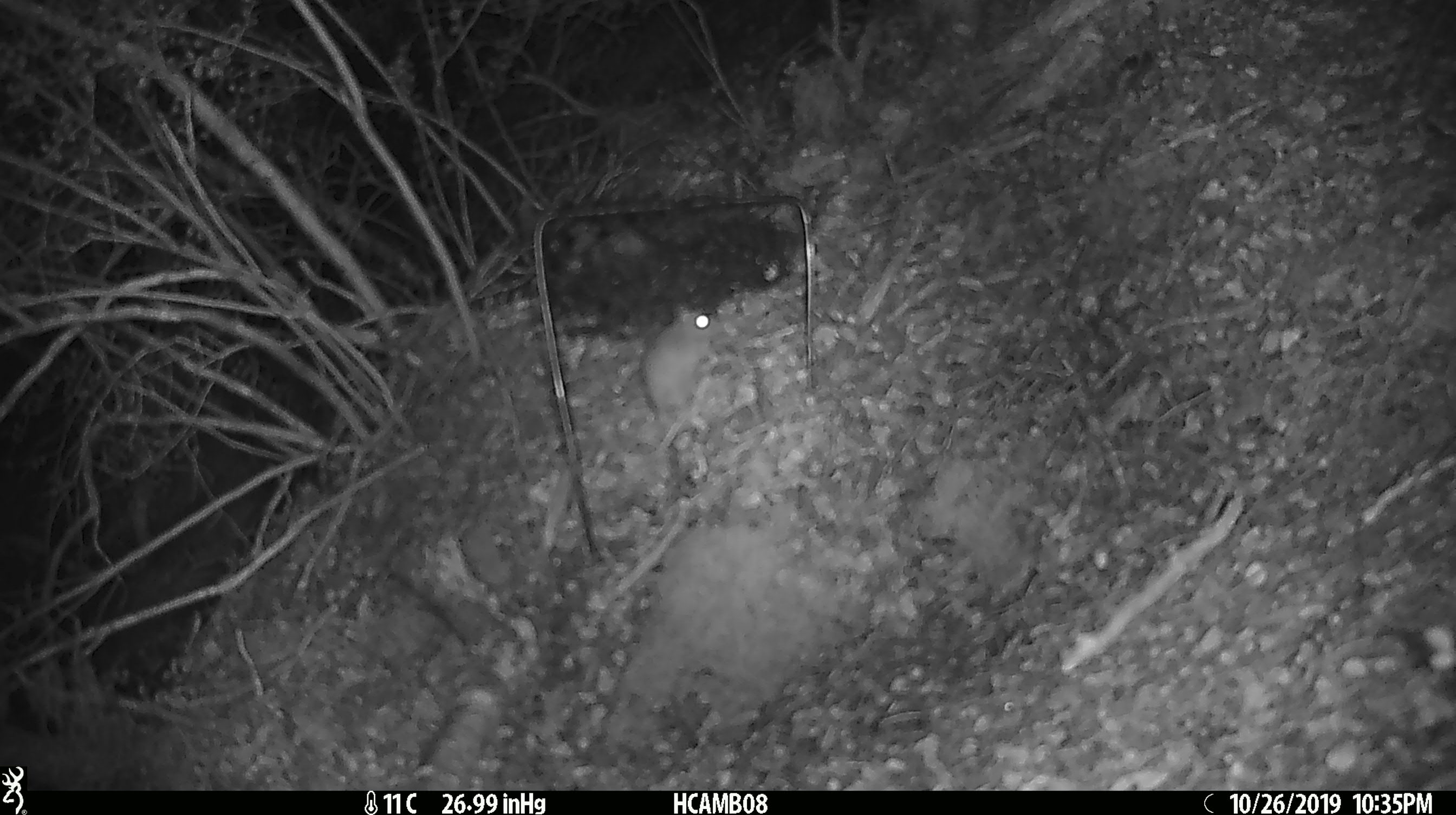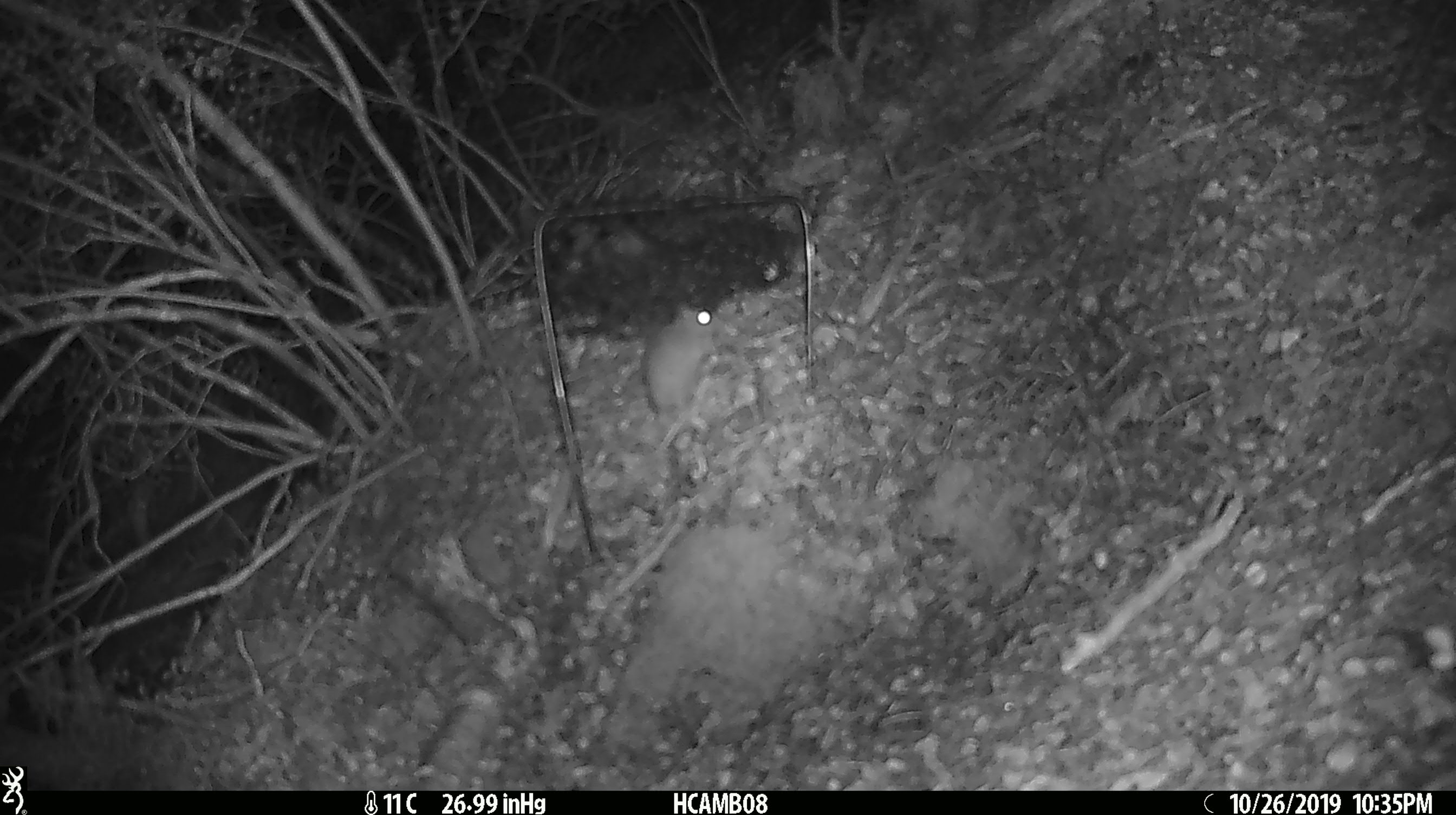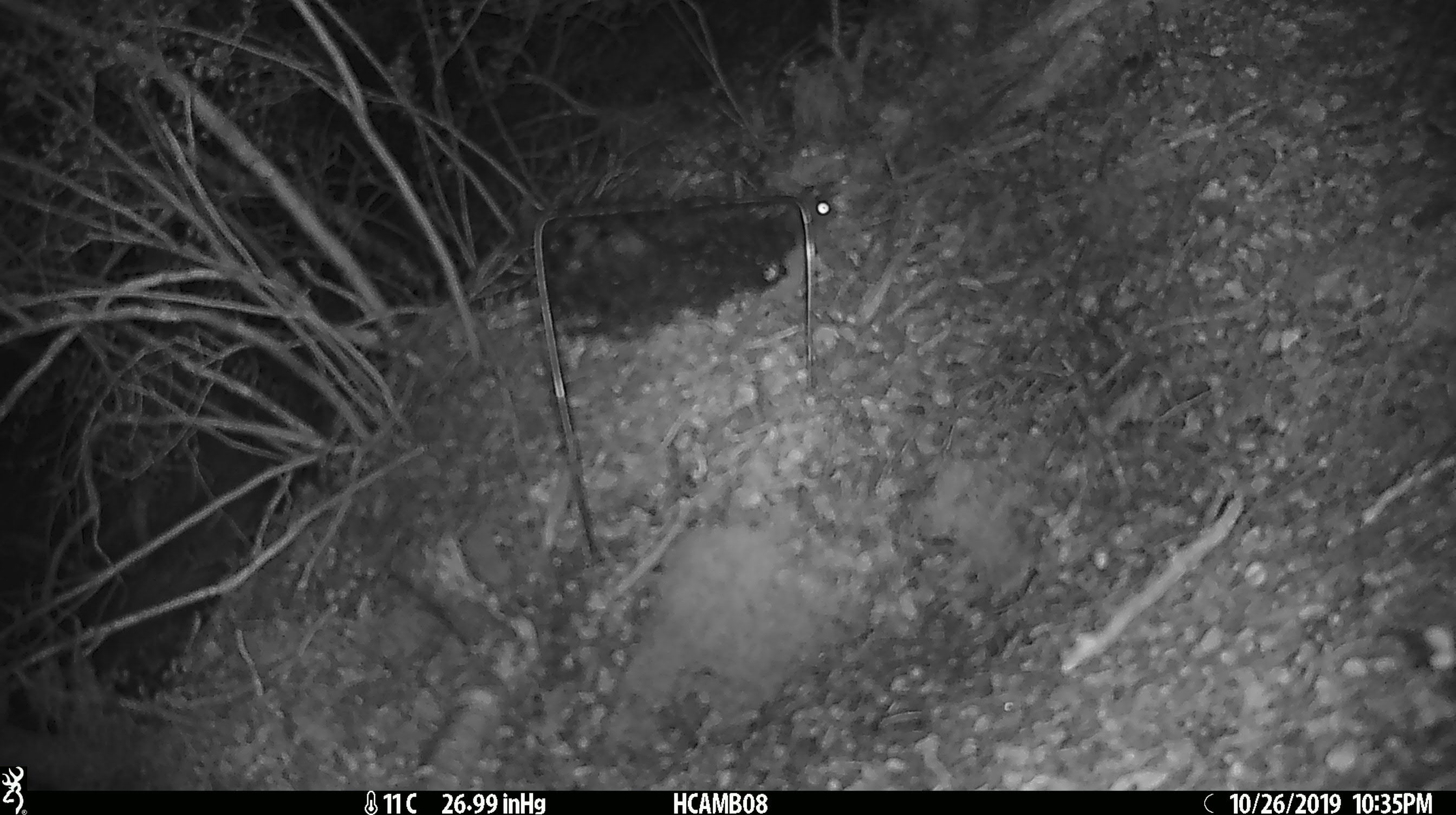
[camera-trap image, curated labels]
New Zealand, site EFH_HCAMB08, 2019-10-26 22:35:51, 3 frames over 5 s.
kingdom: Animalia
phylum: Chordata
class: Mammalia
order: Rodentia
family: Muridae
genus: Mus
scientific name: Mus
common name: mouse